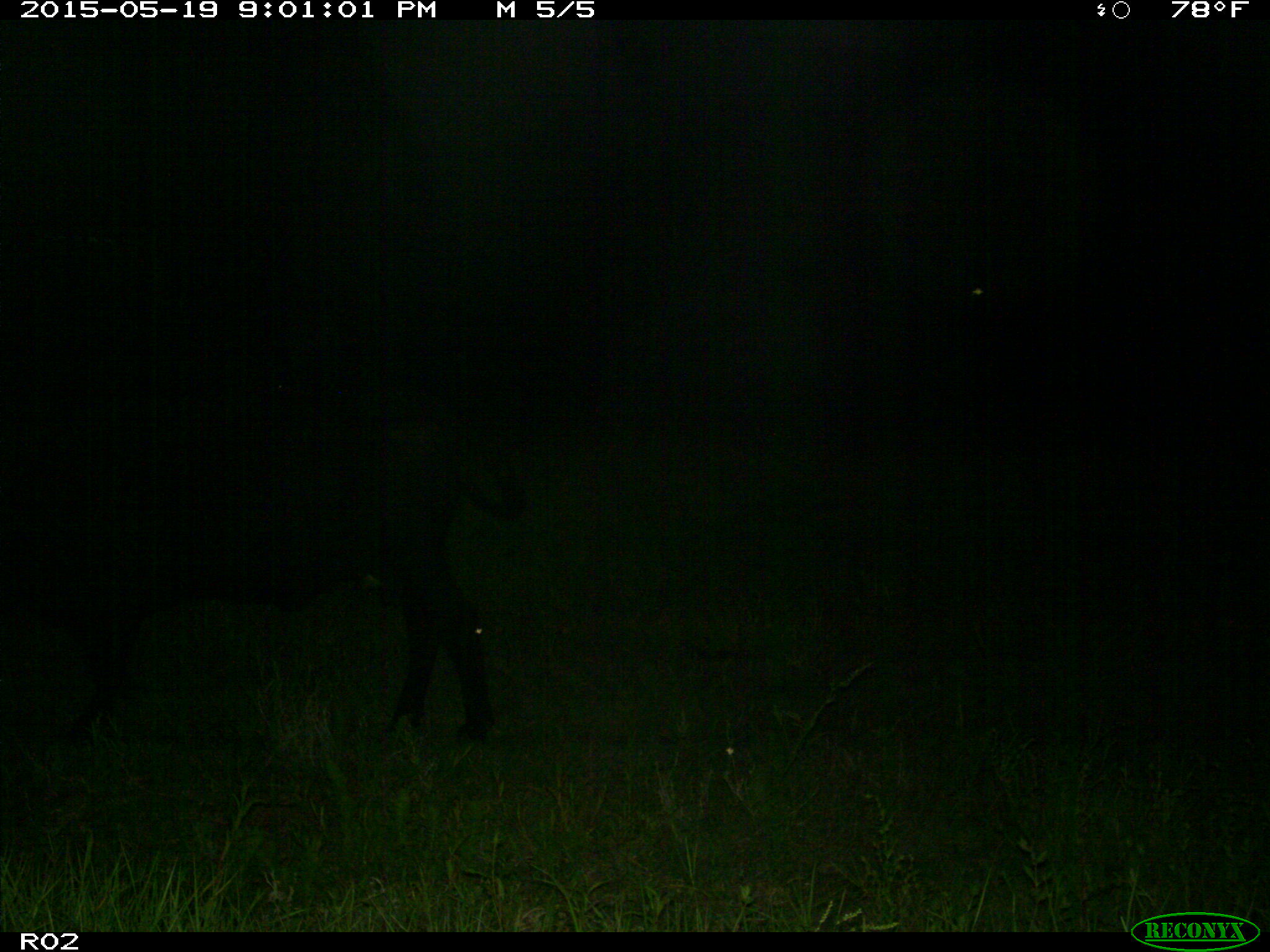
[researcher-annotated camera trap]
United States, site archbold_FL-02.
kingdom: Animalia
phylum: Chordata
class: Mammalia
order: Artiodactyla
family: Bovidae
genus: Bos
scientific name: Bos taurus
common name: domestic cow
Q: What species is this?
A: Bos taurus (domestic cow).